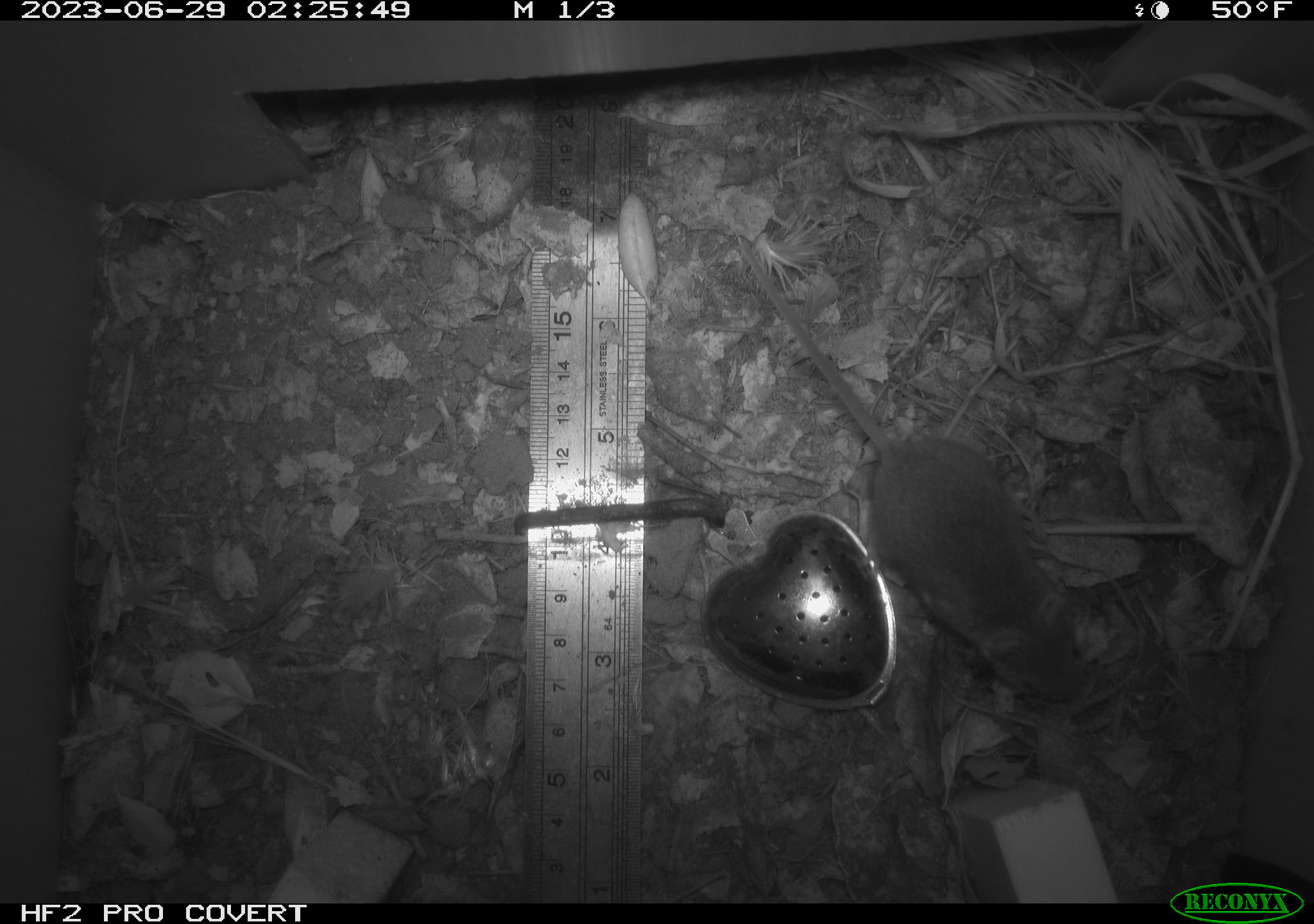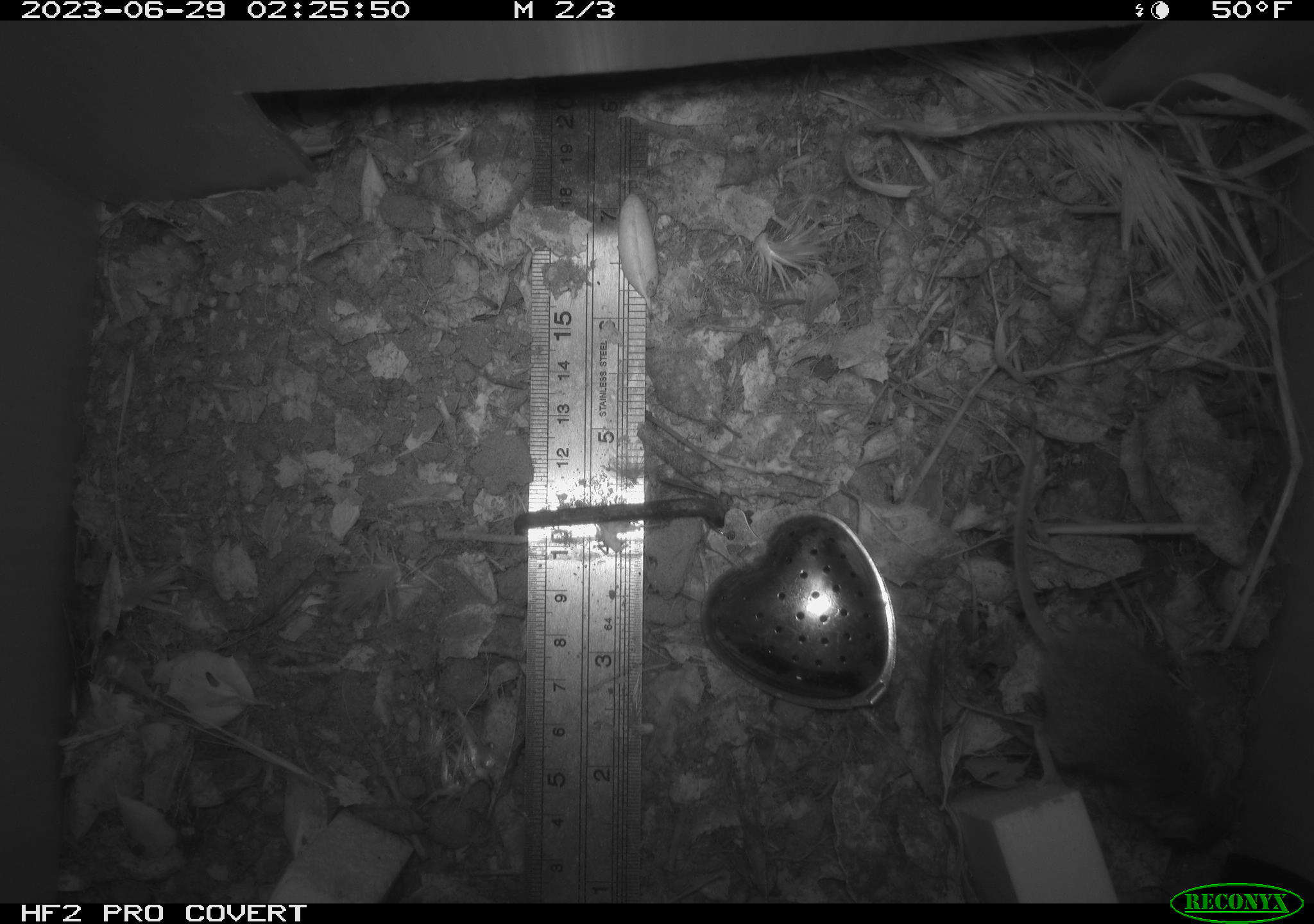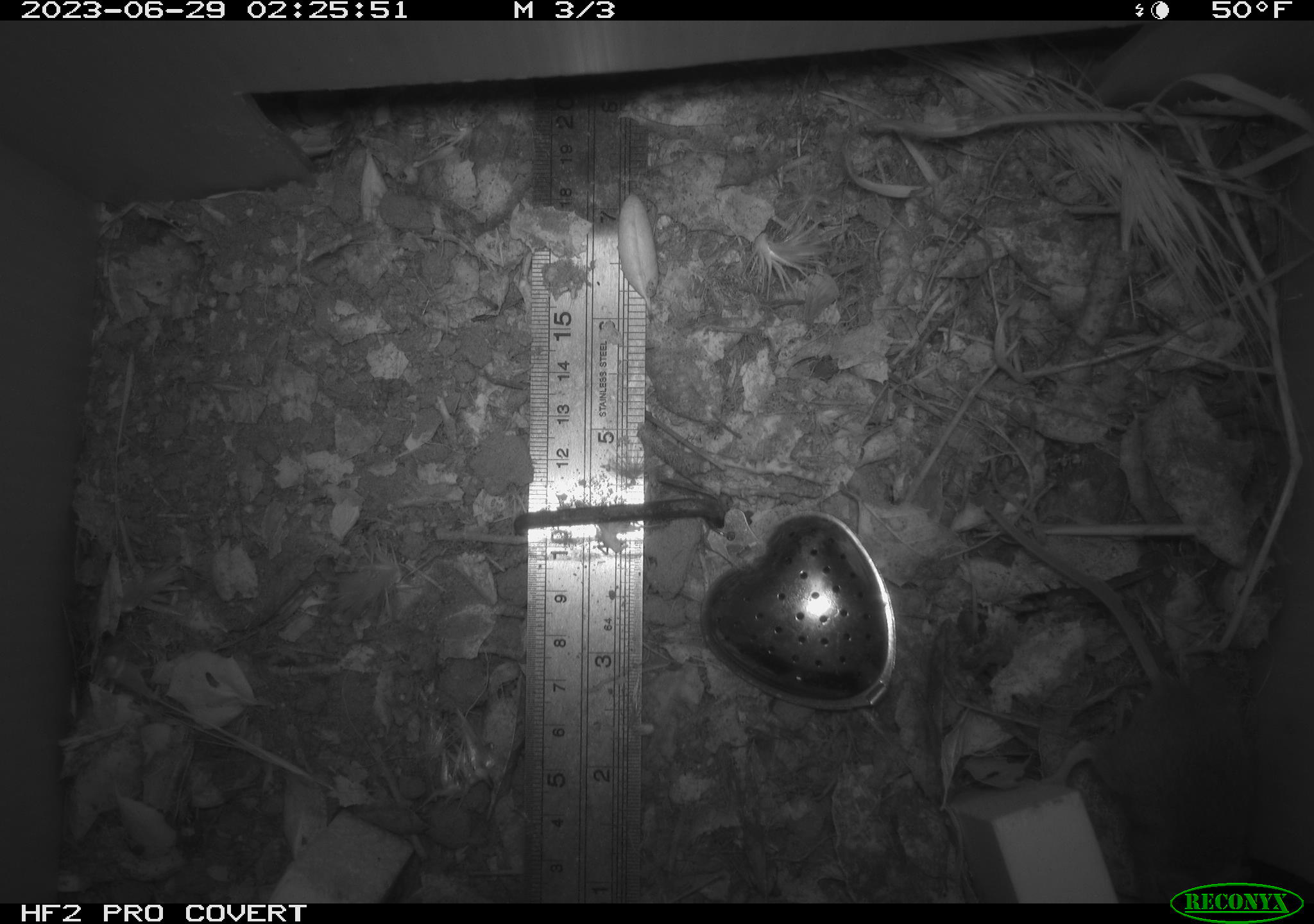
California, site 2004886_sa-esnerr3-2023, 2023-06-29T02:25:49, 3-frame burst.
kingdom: Animalia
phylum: Chordata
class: Mammalia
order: Rodentia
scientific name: Rodentia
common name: mouse species